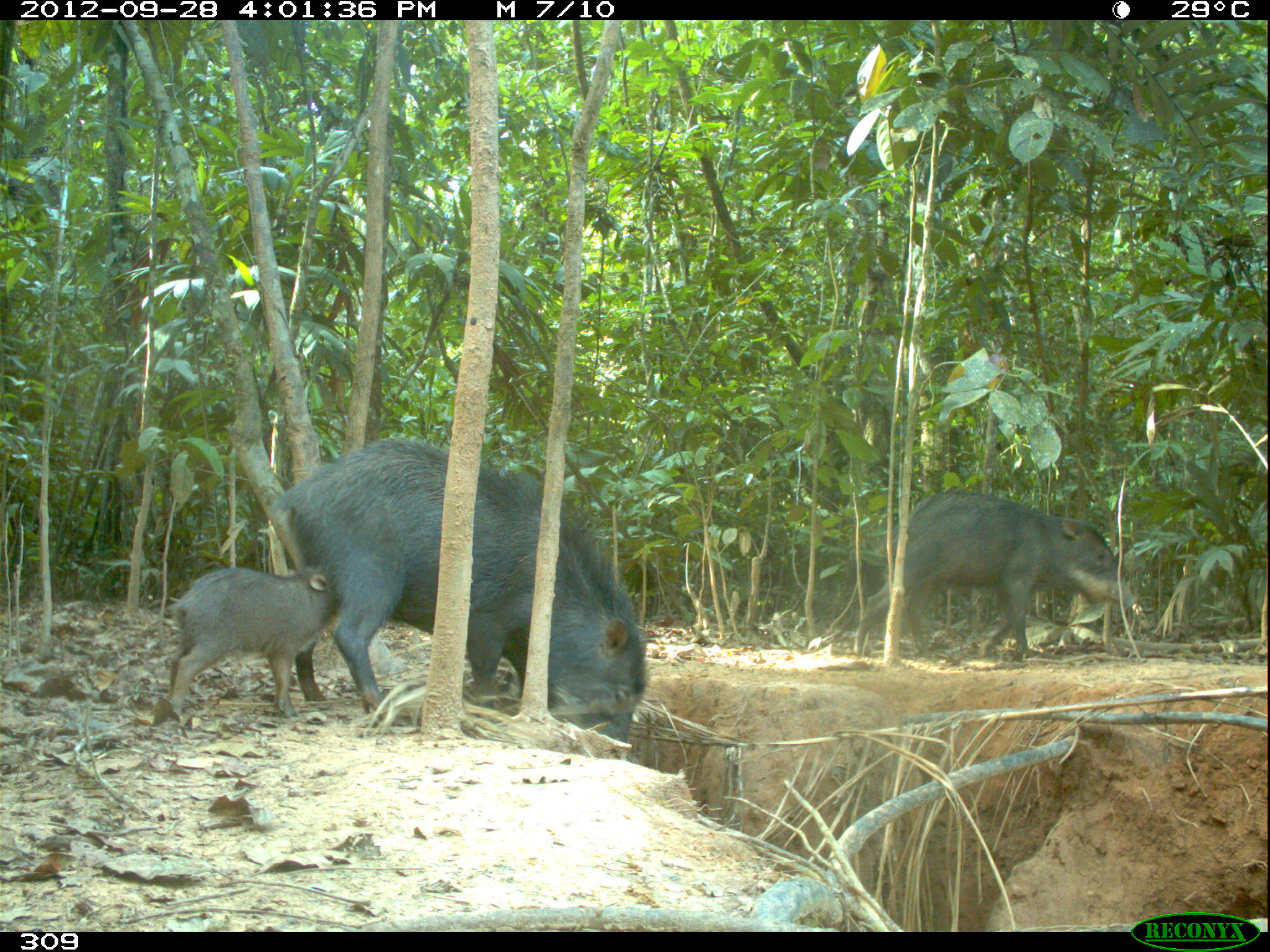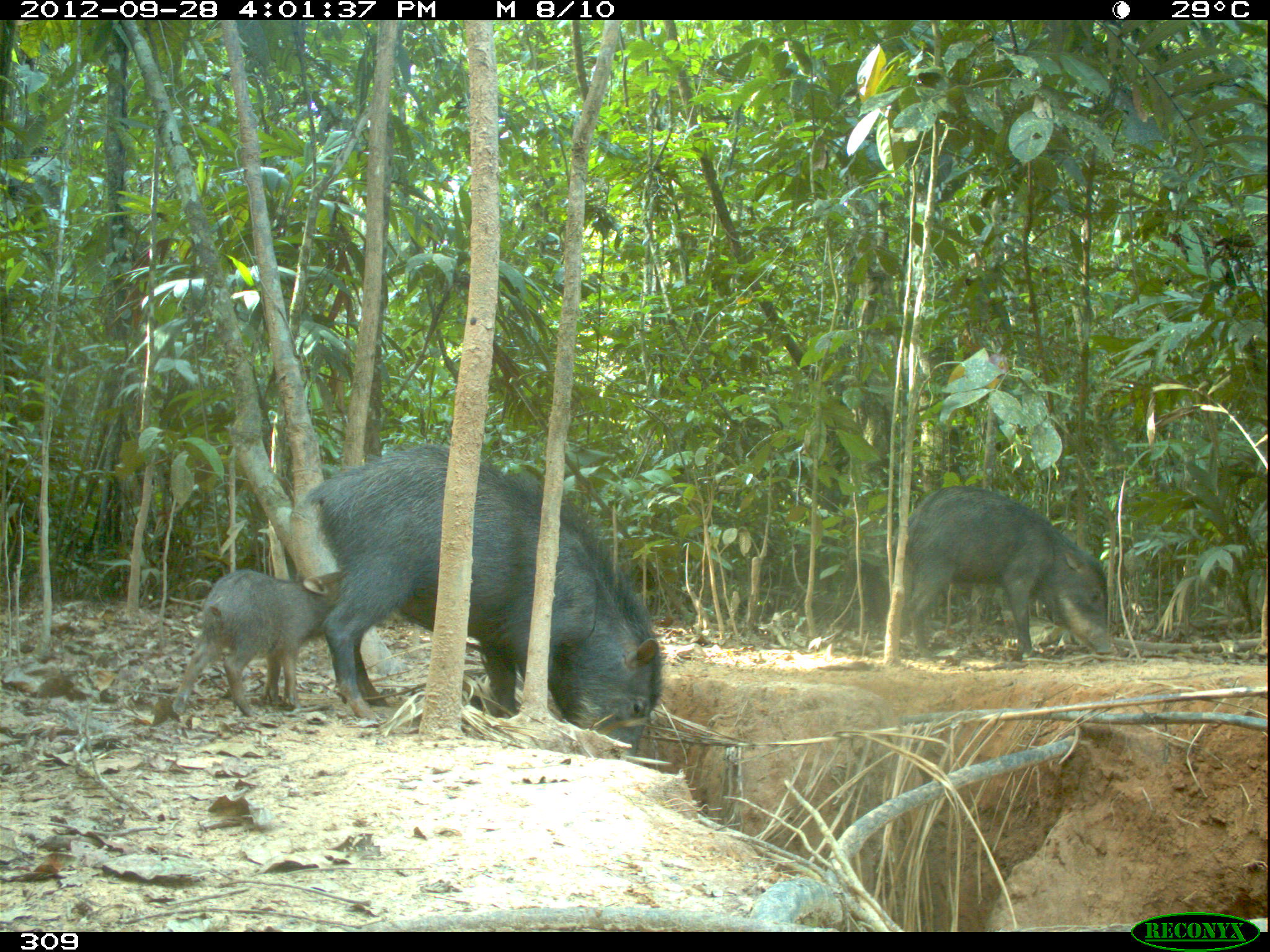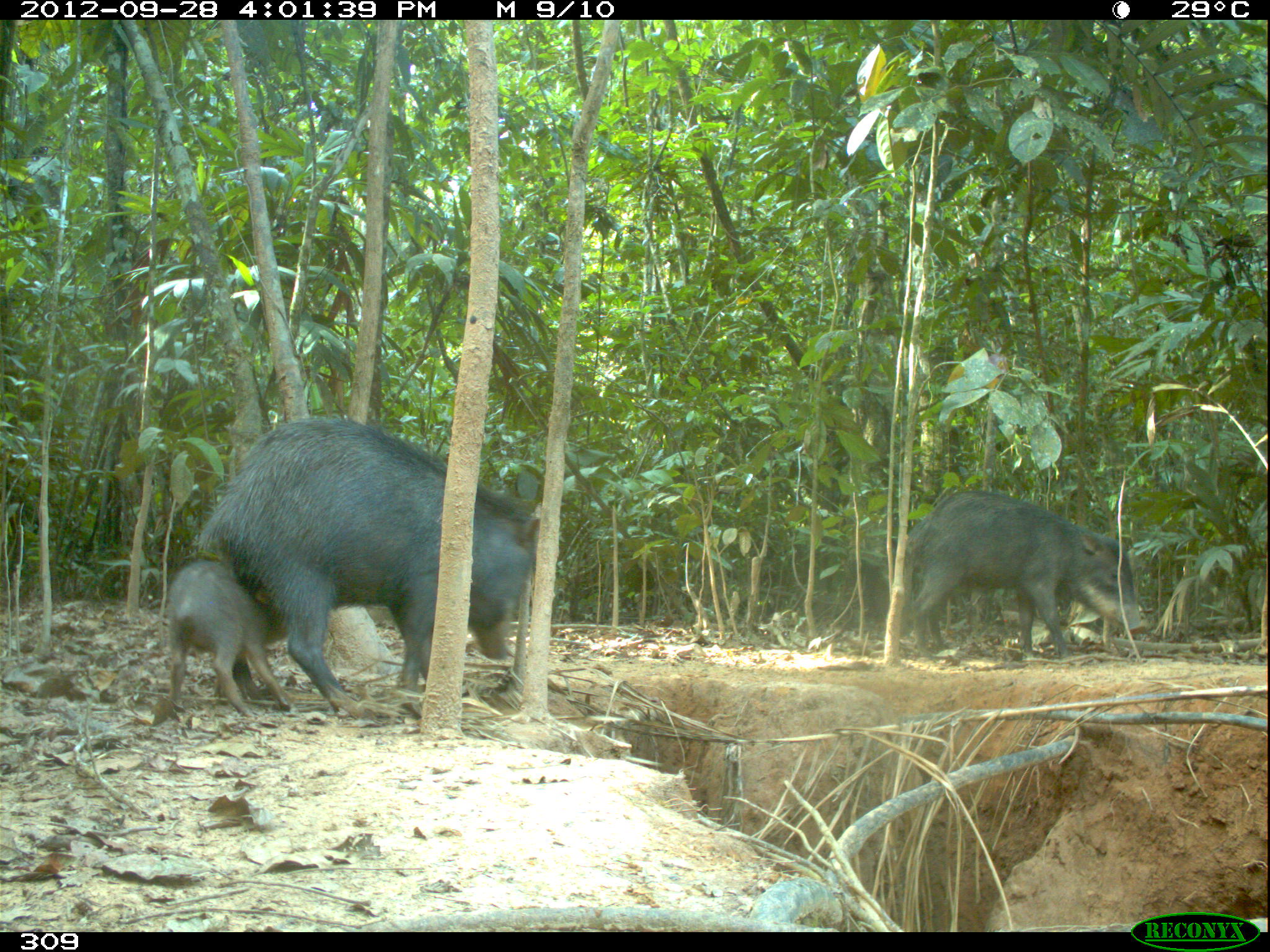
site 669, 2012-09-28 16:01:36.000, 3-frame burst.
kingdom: Animalia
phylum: Chordata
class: Mammalia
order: Artiodactyla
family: Tayassuidae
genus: Tayassu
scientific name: Tayassu pecari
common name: white-lipped peccary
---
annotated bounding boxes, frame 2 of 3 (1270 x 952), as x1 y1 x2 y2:
tayassu pecari: 305 440 661 758; 907 485 1111 657; 173 568 345 717